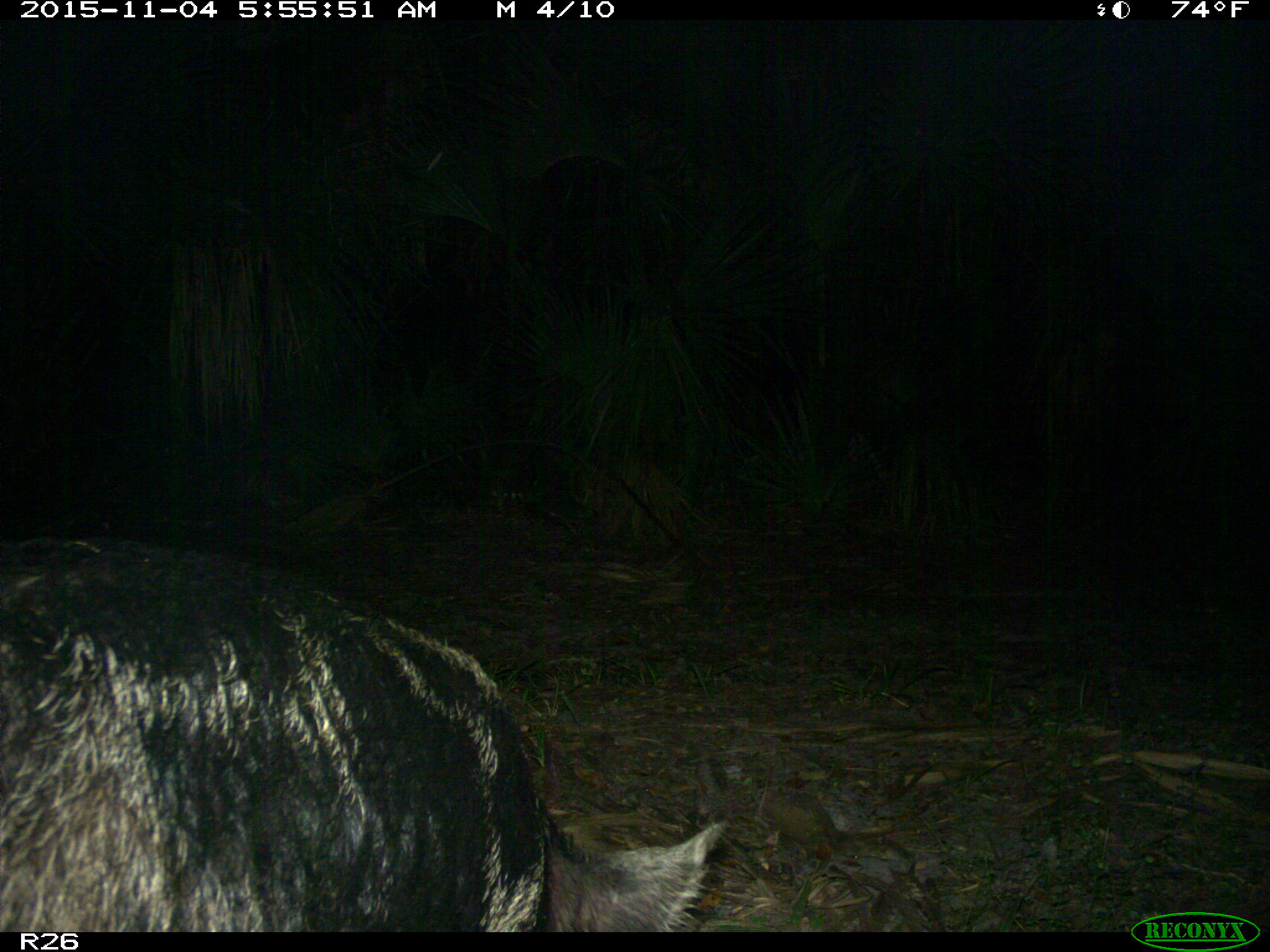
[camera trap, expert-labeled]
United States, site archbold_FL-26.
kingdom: Animalia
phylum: Chordata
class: Mammalia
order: Artiodactyla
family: Suidae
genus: Sus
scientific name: Sus scrofa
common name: wild boar